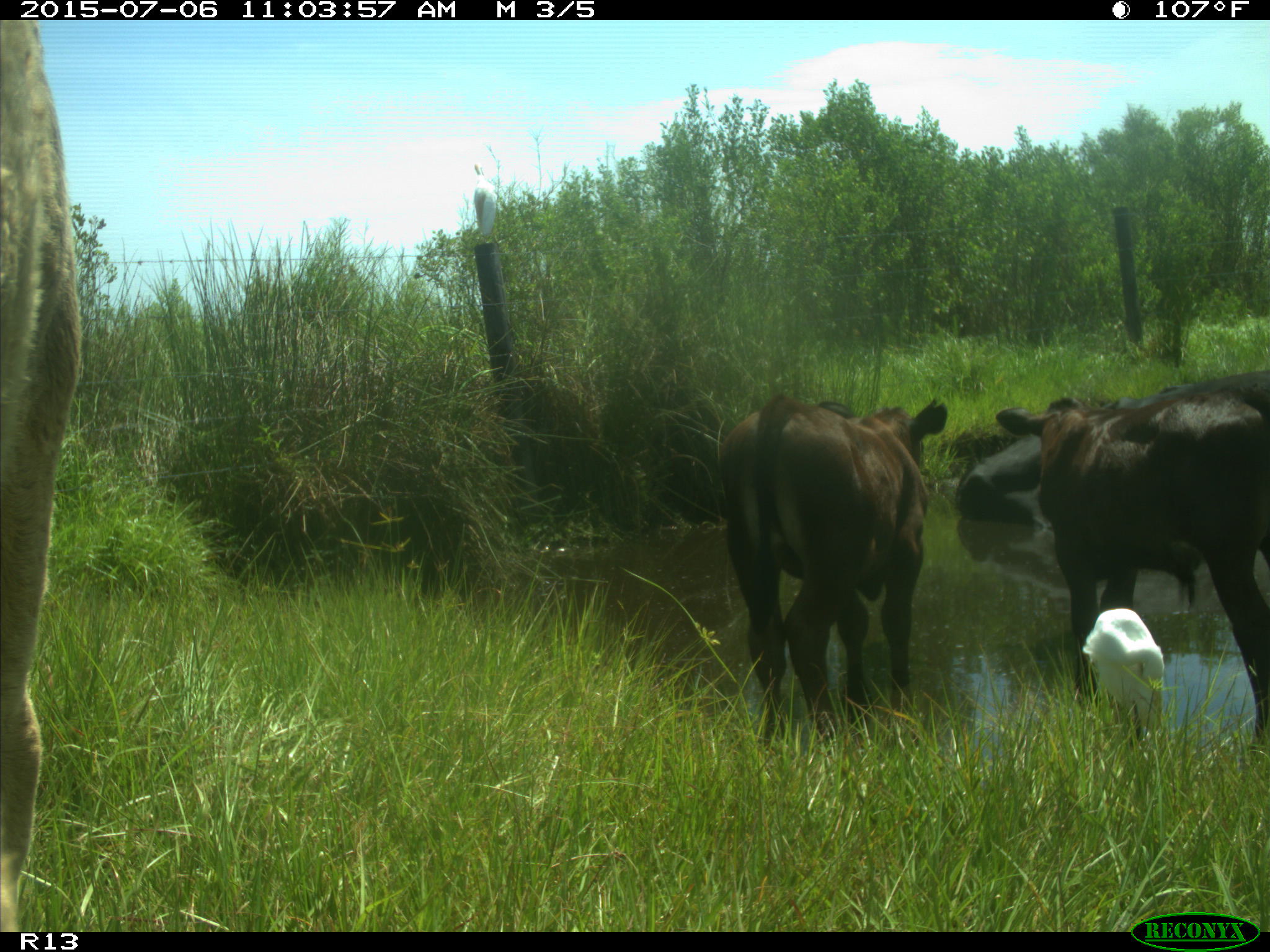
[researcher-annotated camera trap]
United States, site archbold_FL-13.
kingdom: Animalia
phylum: Chordata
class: Mammalia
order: Artiodactyla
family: Bovidae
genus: Bos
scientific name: Bos taurus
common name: domestic cow